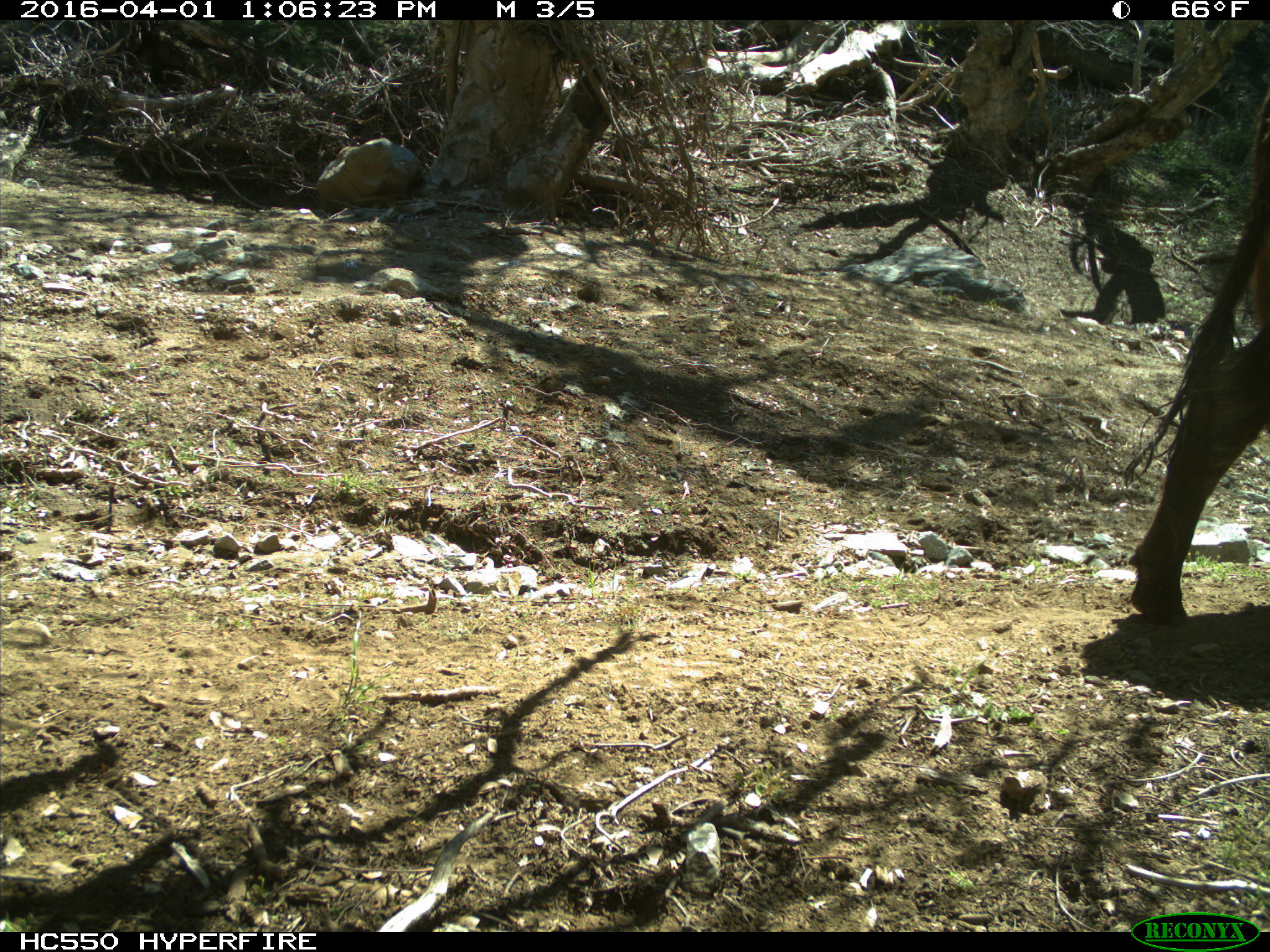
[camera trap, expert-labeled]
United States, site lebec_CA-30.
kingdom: Animalia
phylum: Chordata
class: Mammalia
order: Artiodactyla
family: Bovidae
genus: Bos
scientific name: Bos taurus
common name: domestic cow